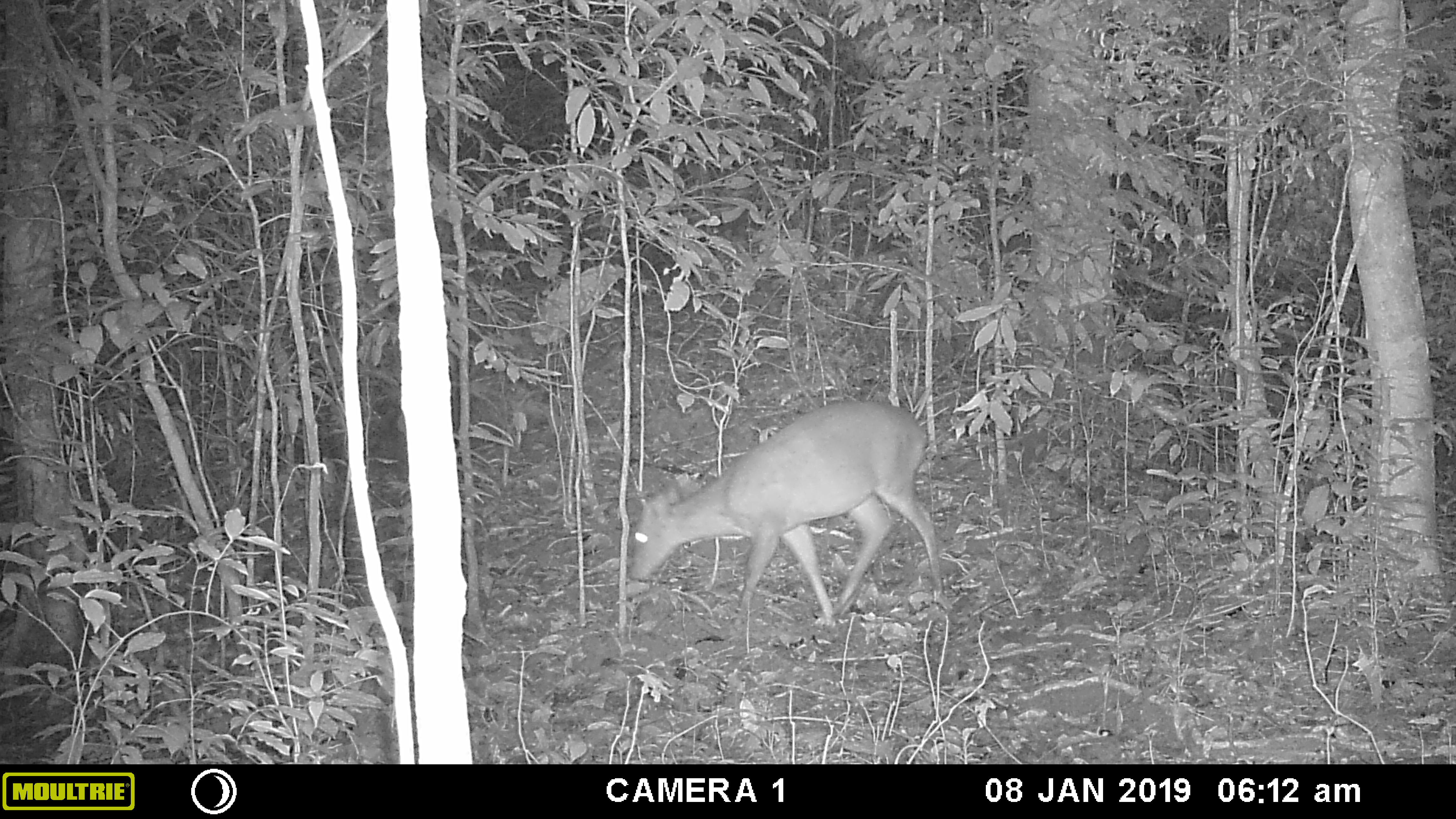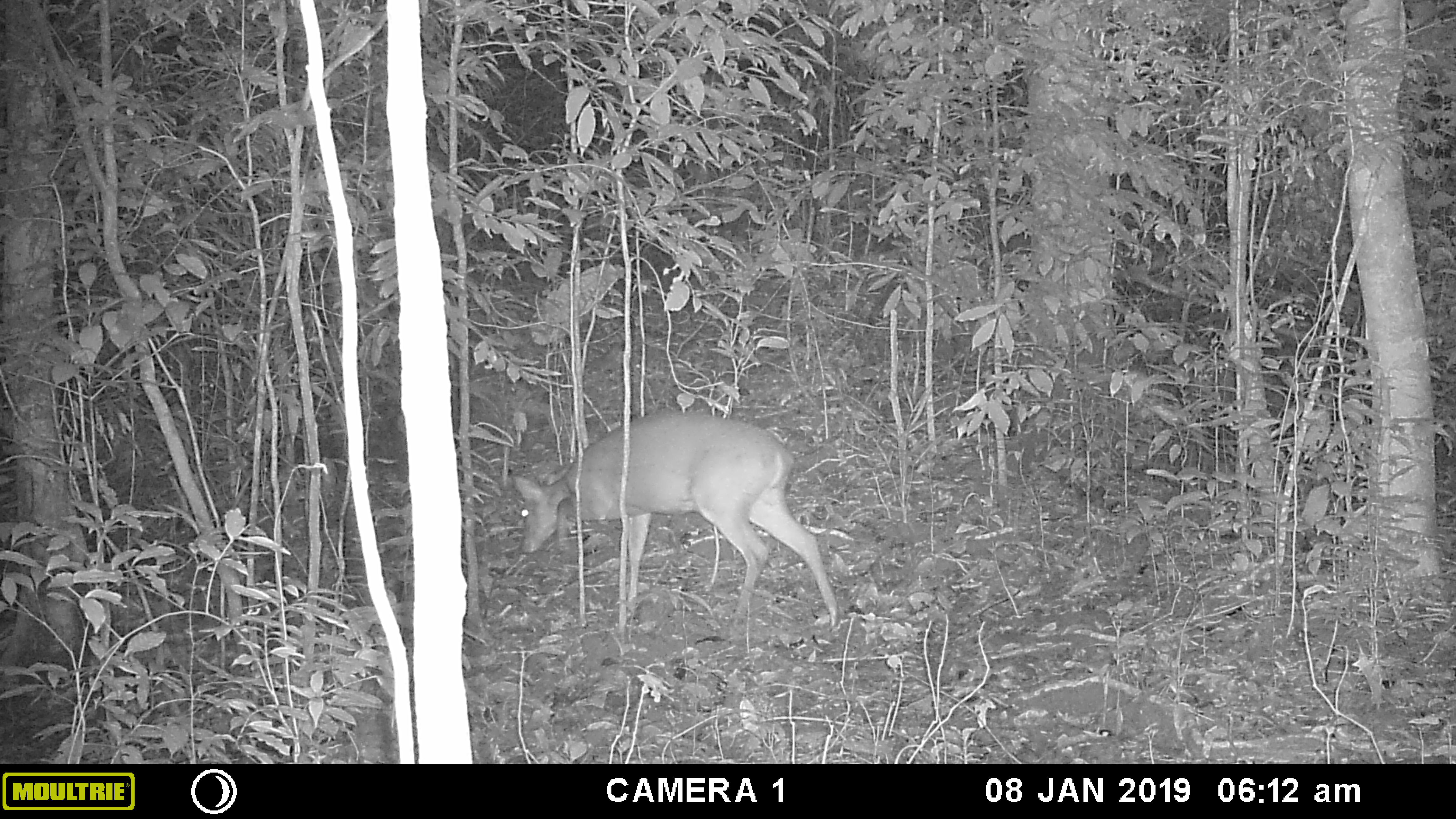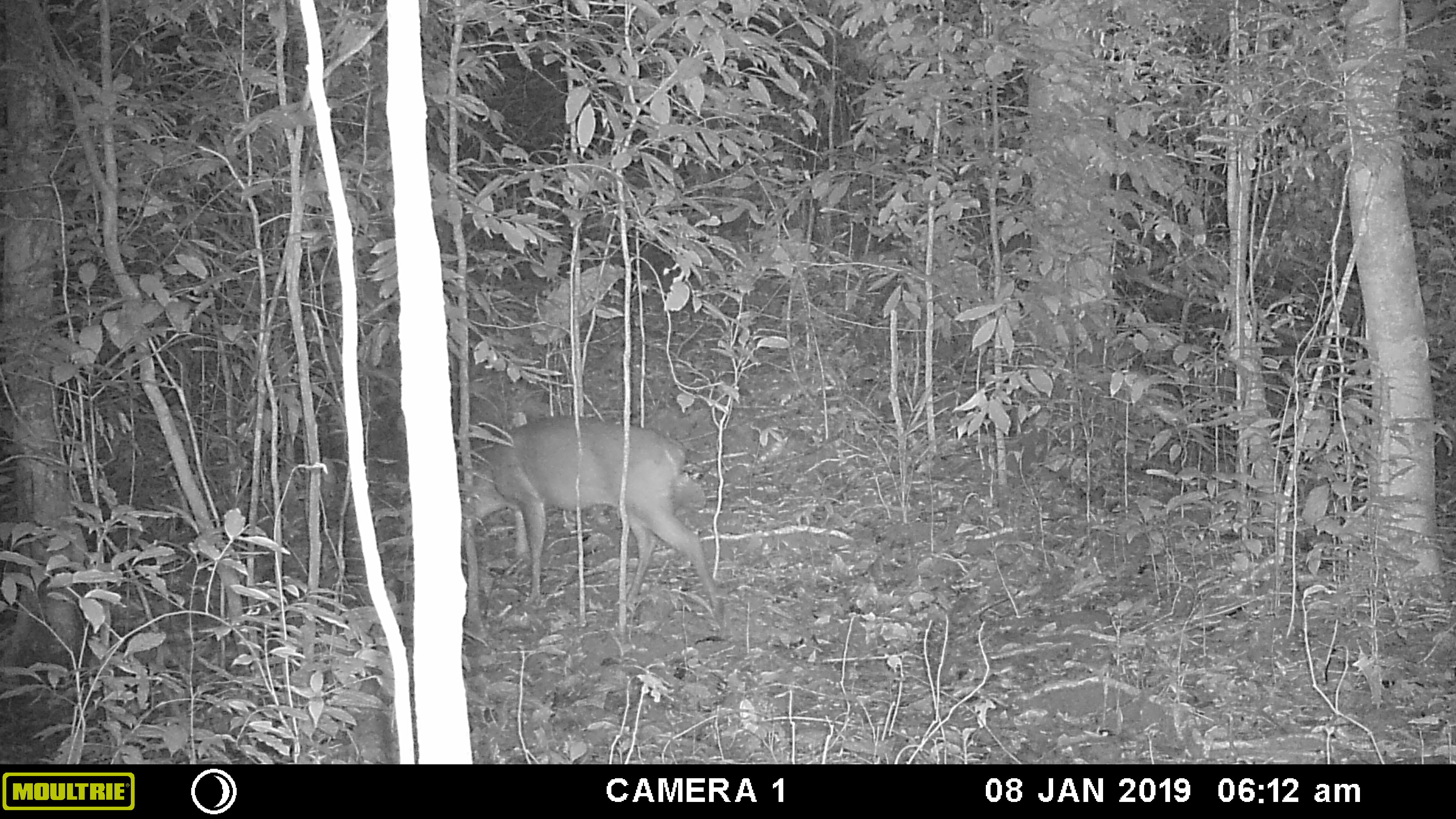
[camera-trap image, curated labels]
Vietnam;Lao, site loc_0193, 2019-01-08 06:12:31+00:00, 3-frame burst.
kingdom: Animalia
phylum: Chordata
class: Mammalia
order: Artiodactyla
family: Cervidae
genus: Muntiacus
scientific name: Muntiacus vuquangensis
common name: large-antlered muntjac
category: large antlered muntjac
Large antlered muntjac (large-antlered muntjac) (Muntiacus vuquangensis). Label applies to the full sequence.